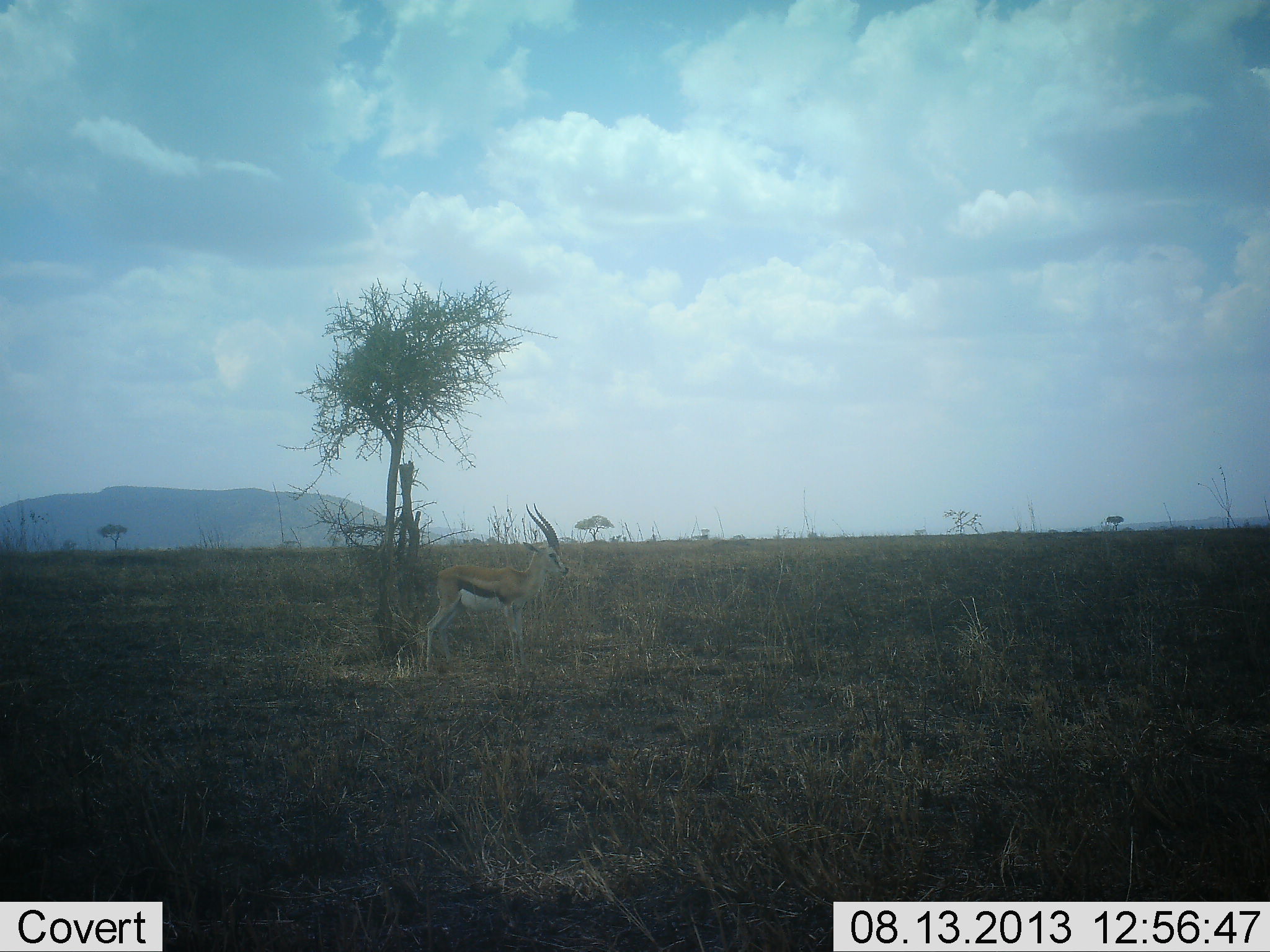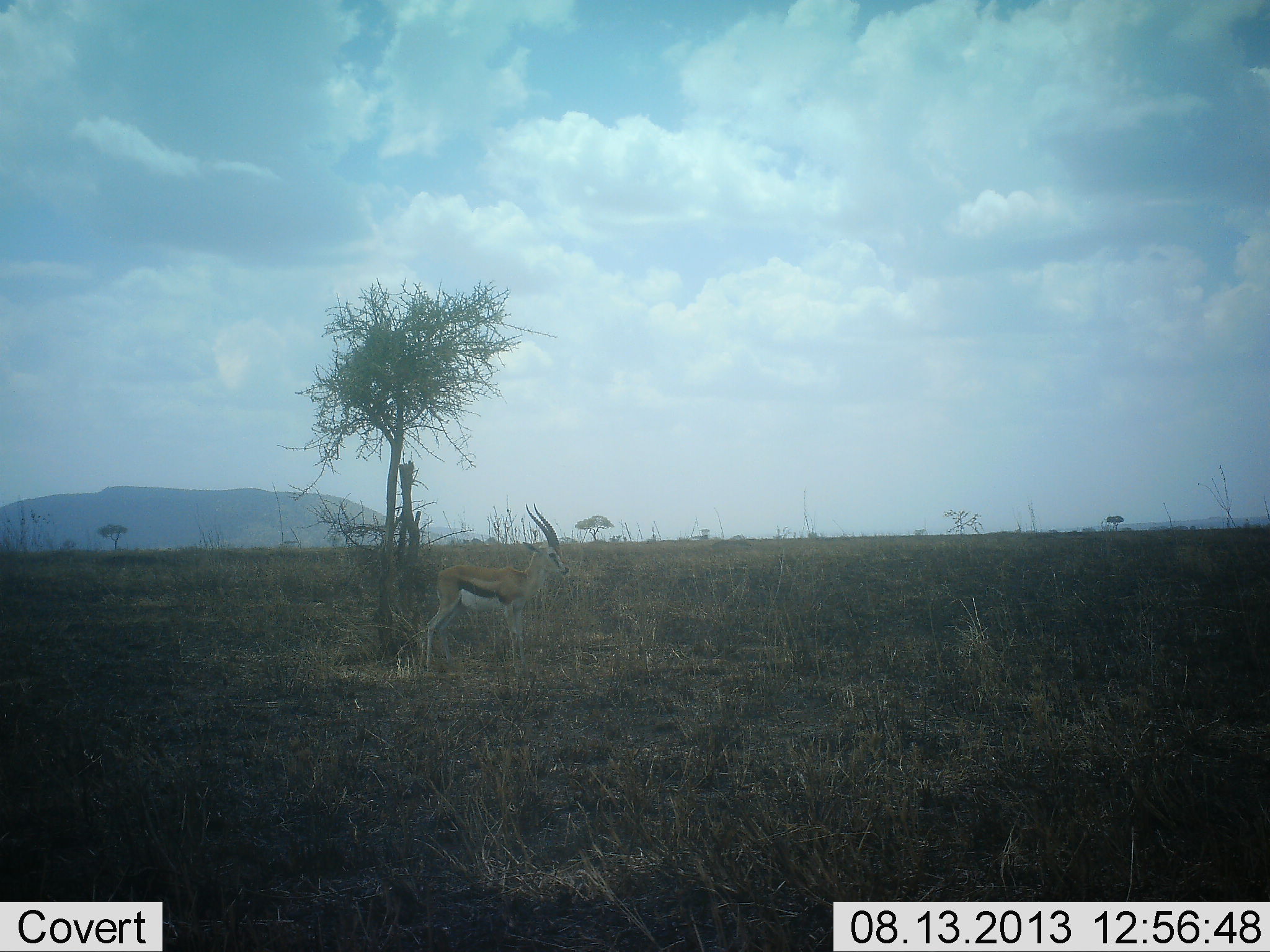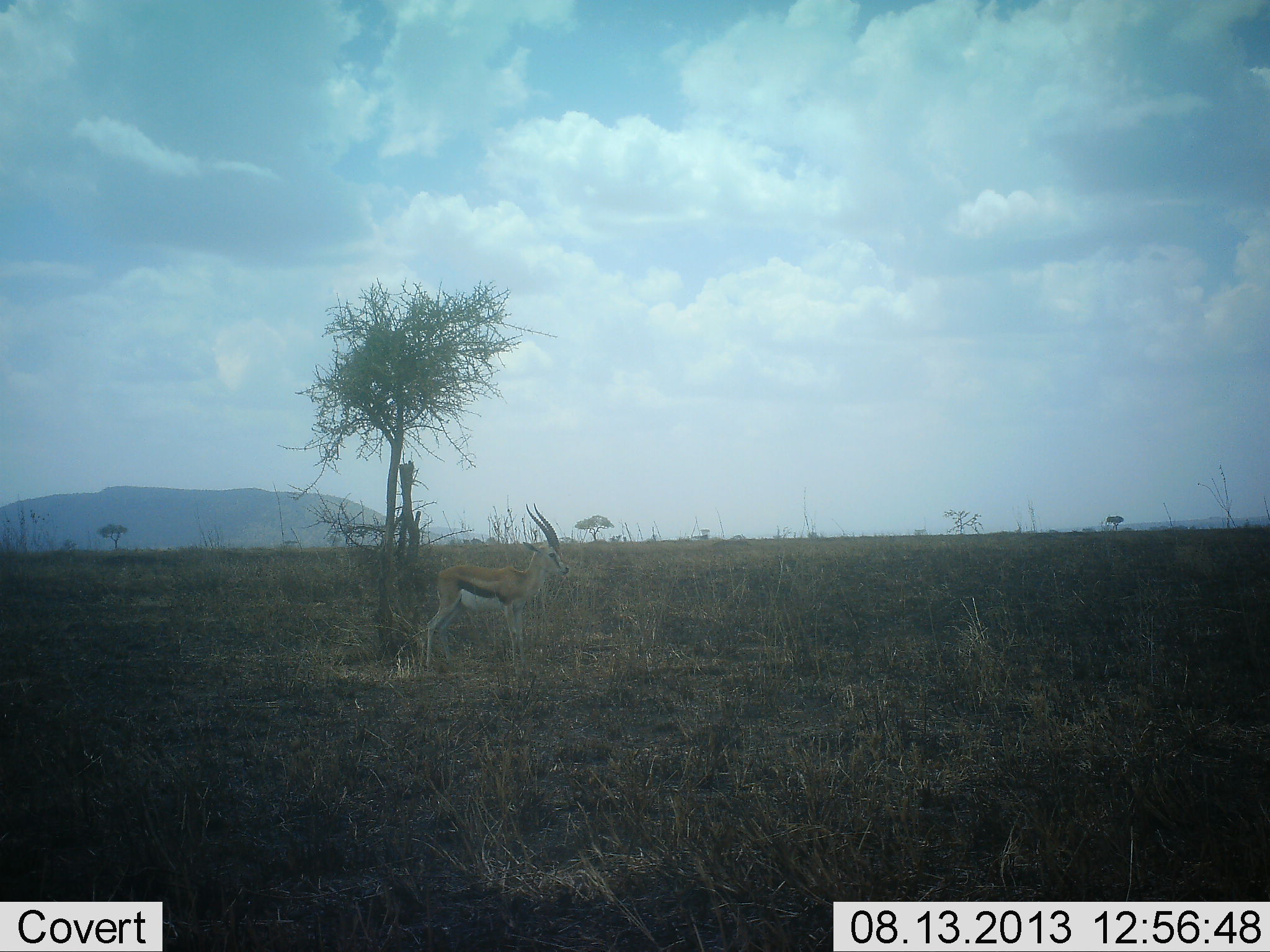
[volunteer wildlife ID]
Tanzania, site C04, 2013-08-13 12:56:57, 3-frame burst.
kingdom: Animalia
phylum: Chordata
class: Mammalia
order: Artiodactyla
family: Bovidae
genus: Eudorcas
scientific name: Eudorcas thomsonii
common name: thomson's gazelle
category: gazellethomsons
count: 1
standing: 100%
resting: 0%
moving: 0%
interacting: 0%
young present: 0%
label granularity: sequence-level